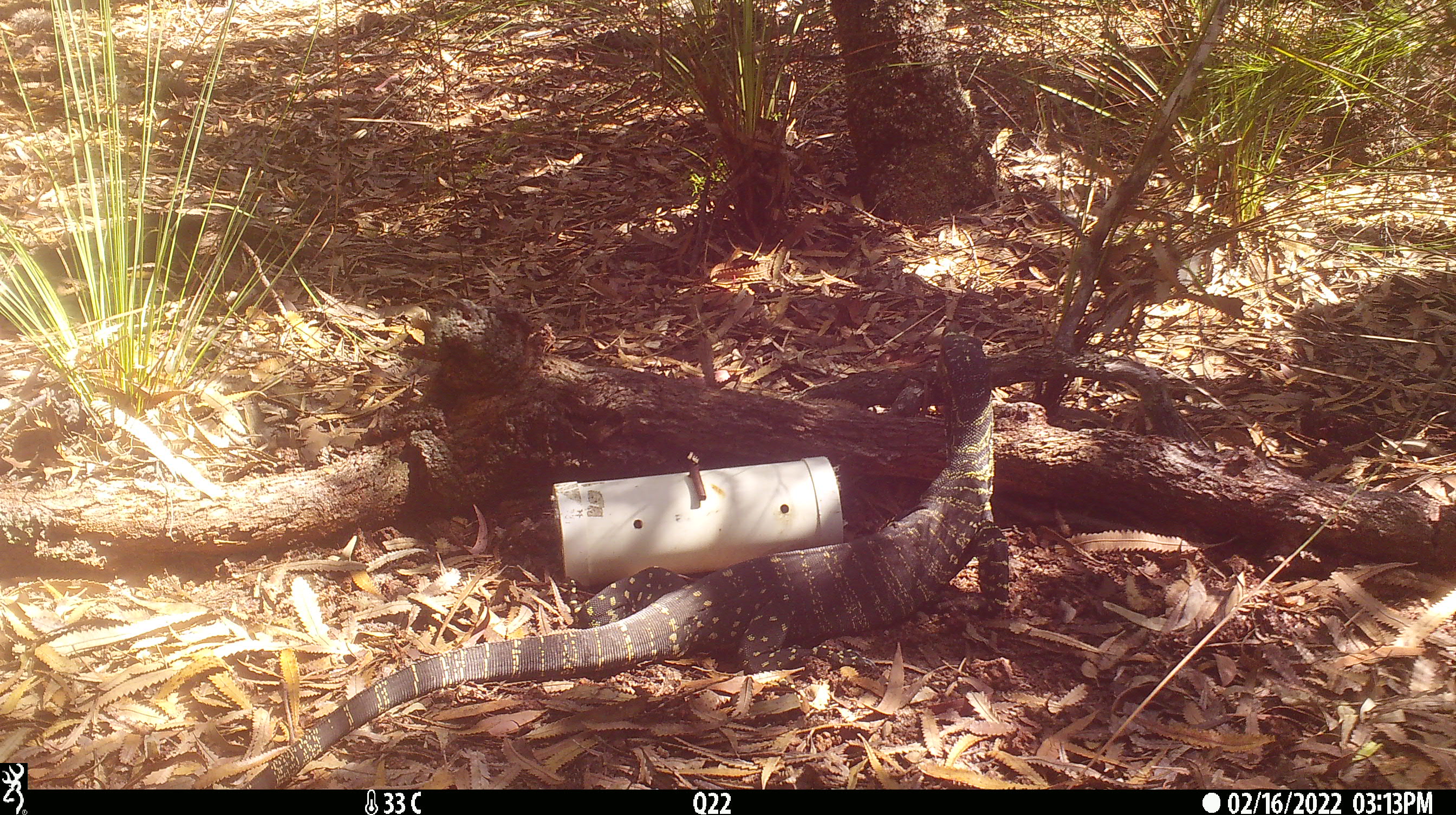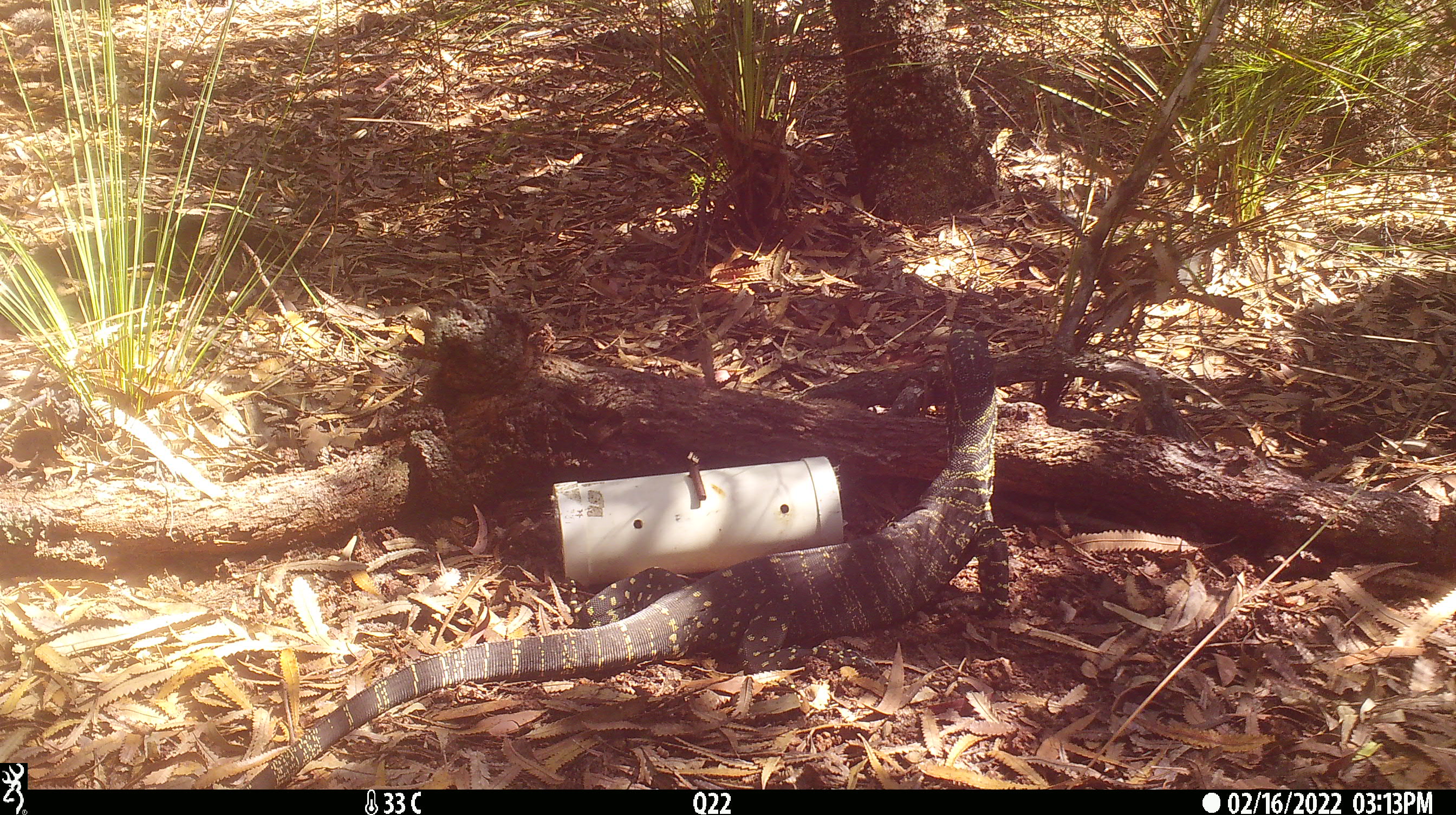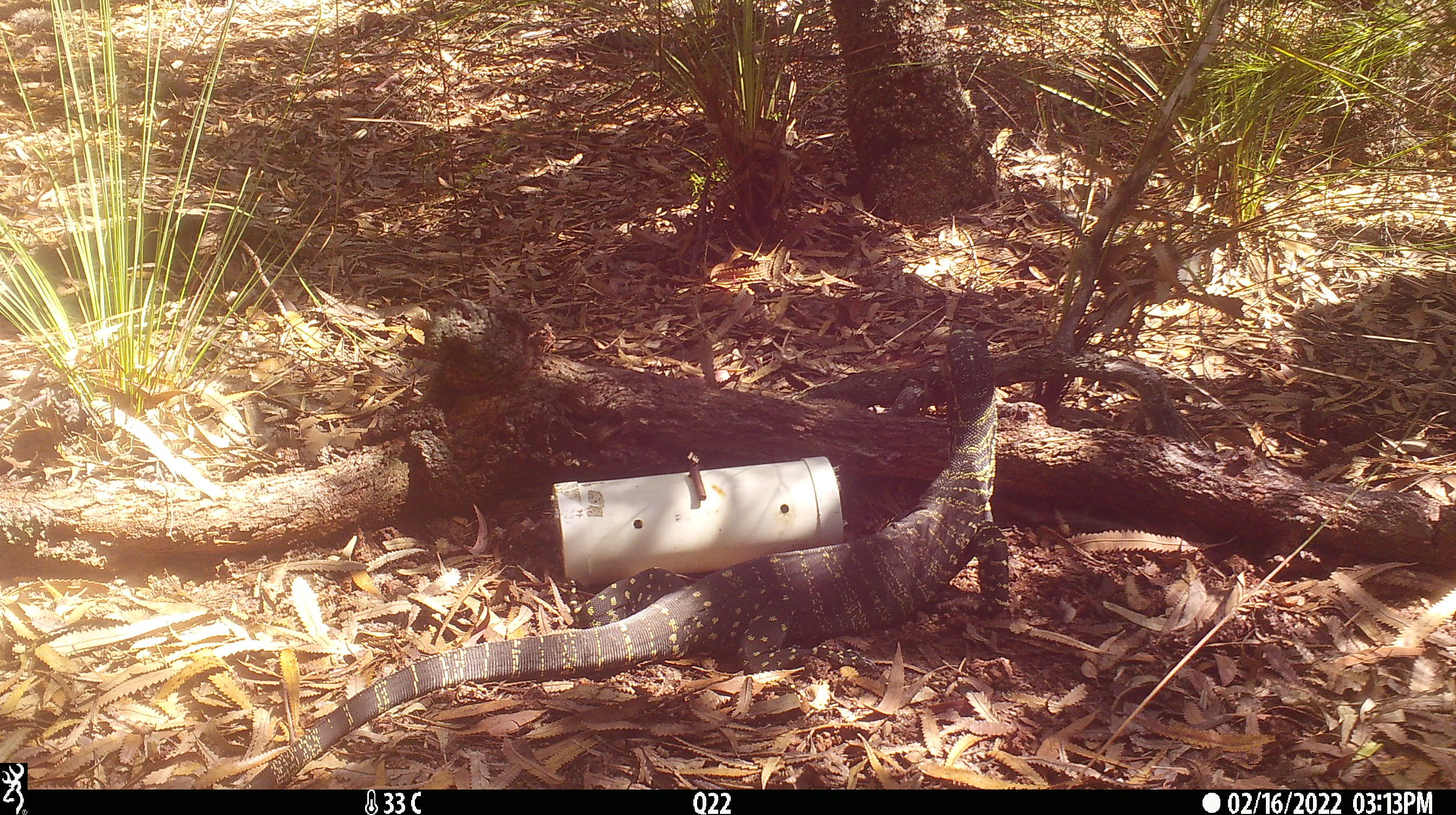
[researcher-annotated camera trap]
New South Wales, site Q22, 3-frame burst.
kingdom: Animalia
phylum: Chordata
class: Reptilia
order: Squamata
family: Varanidae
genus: Varanus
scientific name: Varanus varius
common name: lace monitor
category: goanna